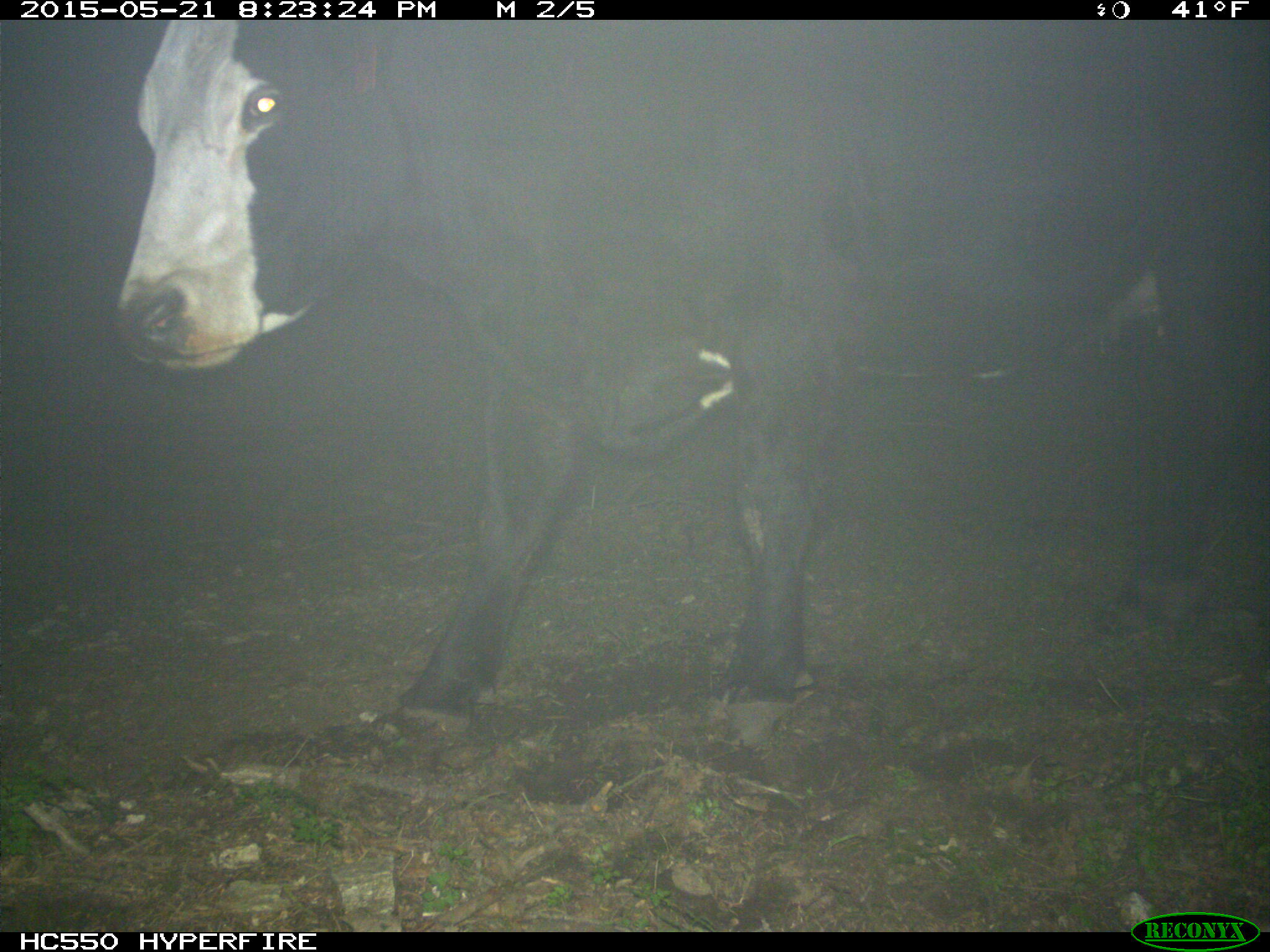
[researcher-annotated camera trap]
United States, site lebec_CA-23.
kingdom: Animalia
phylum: Chordata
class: Mammalia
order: Artiodactyla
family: Bovidae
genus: Bos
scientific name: Bos taurus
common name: domestic cow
Bos taurus (domestic cow).